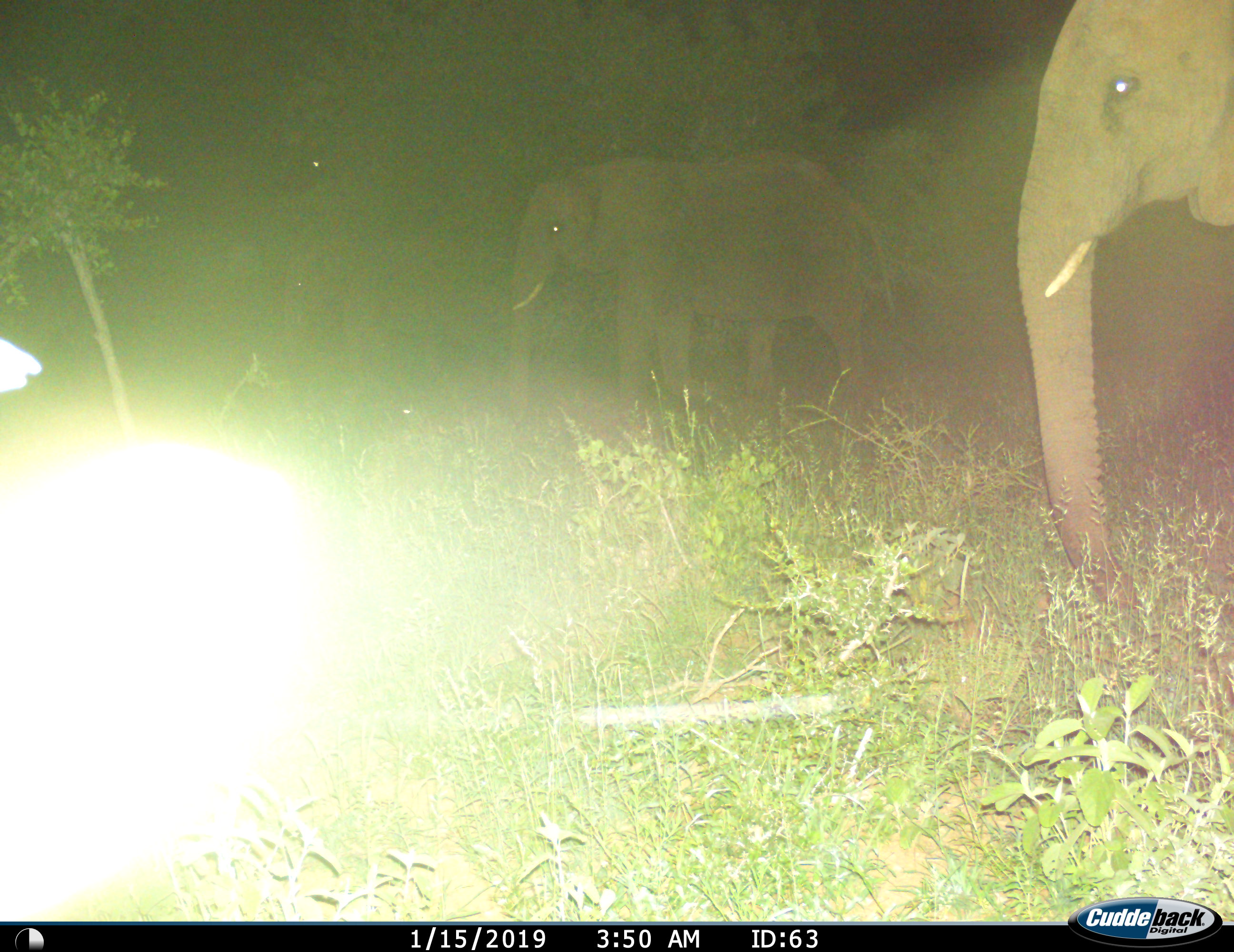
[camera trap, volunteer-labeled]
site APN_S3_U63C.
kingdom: Animalia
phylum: Chordata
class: Mammalia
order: Proboscidea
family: Elephantidae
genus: Loxodonta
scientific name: Loxodonta africana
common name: african bush elephant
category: elephant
Elephant (african bush elephant) (Loxodonta africana), count 2. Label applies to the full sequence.